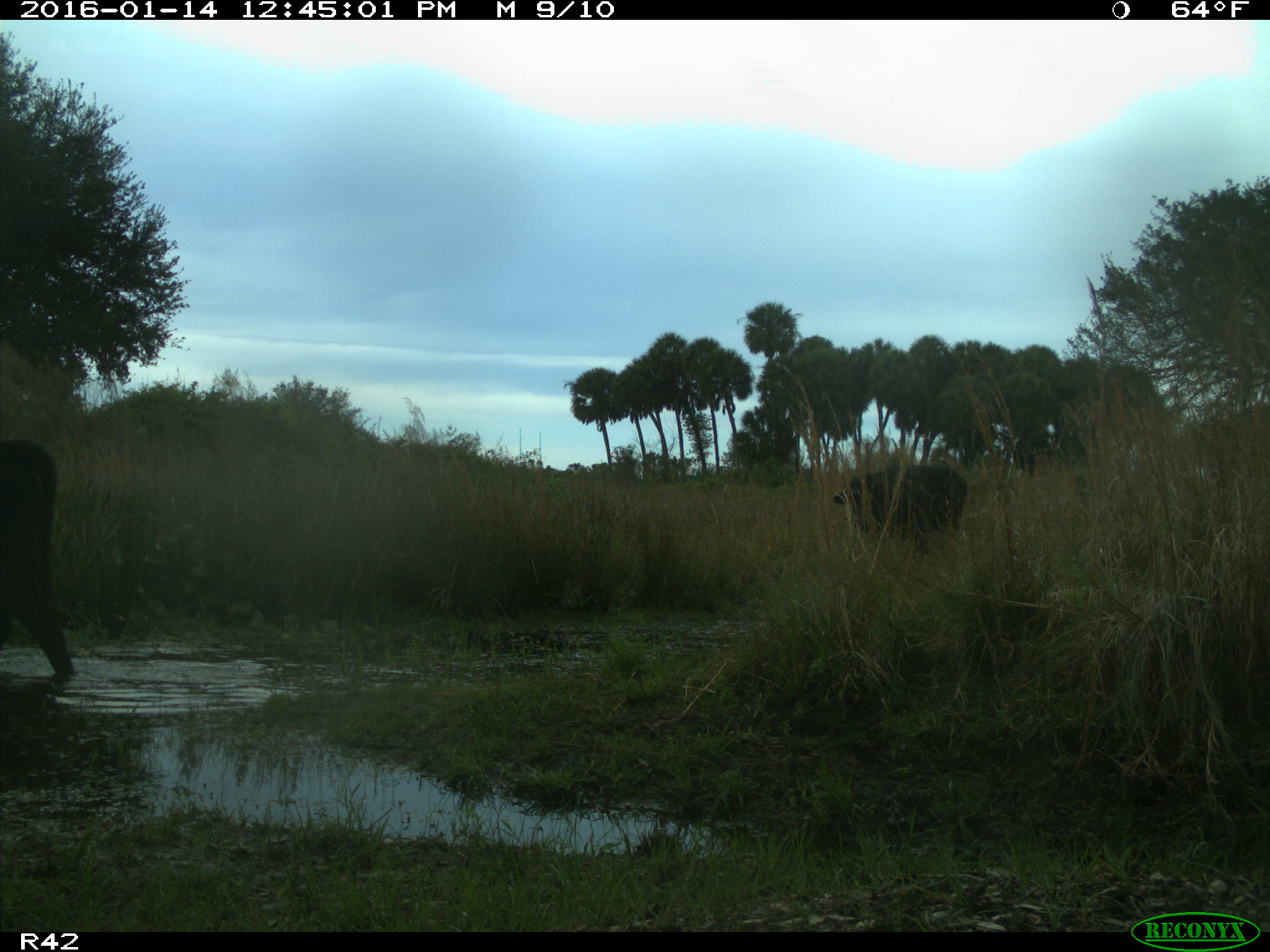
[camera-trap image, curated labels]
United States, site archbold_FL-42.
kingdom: Animalia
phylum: Chordata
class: Mammalia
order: Artiodactyla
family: Bovidae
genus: Bos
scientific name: Bos taurus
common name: domestic cow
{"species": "Bos taurus (domestic cow)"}